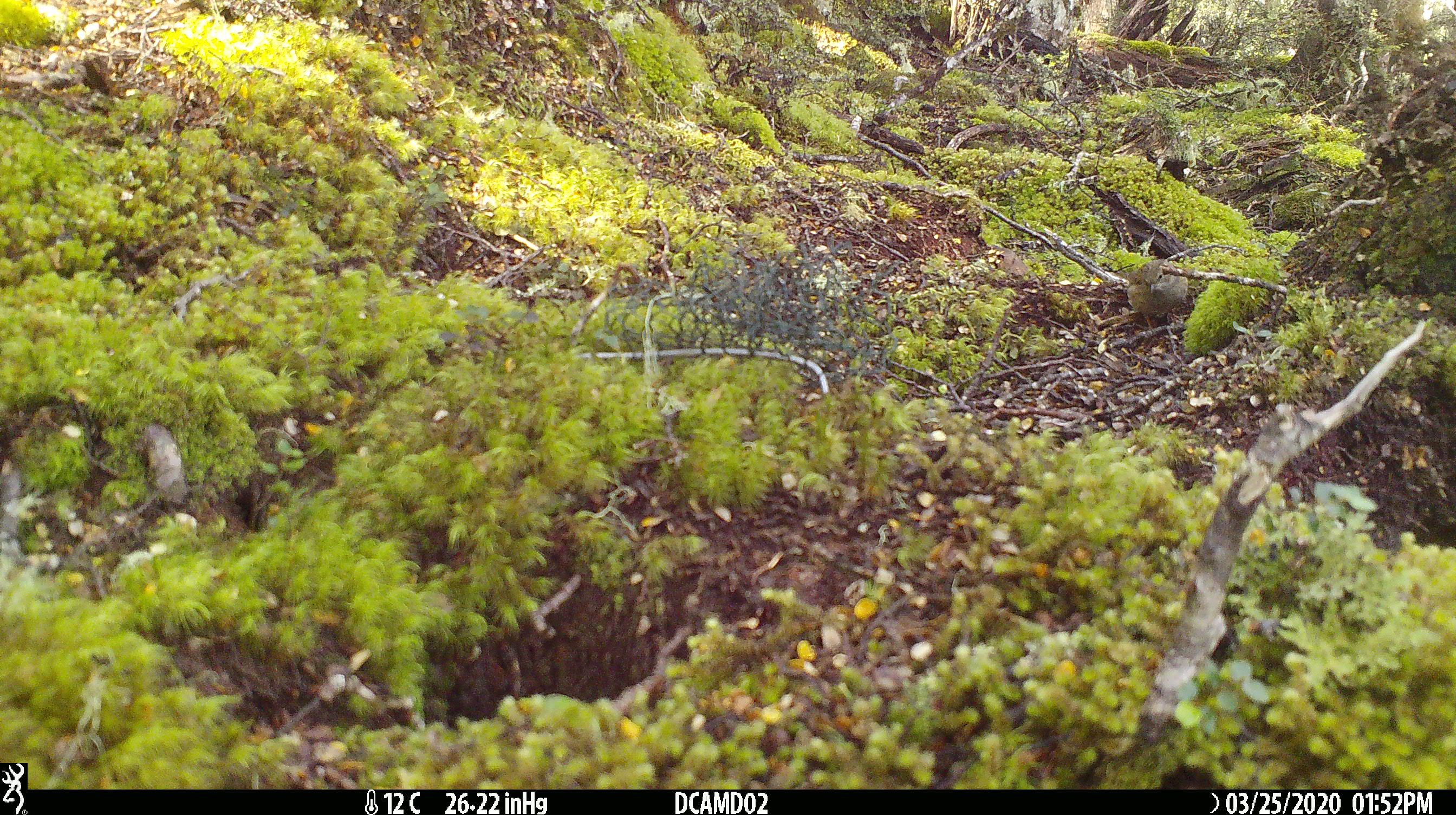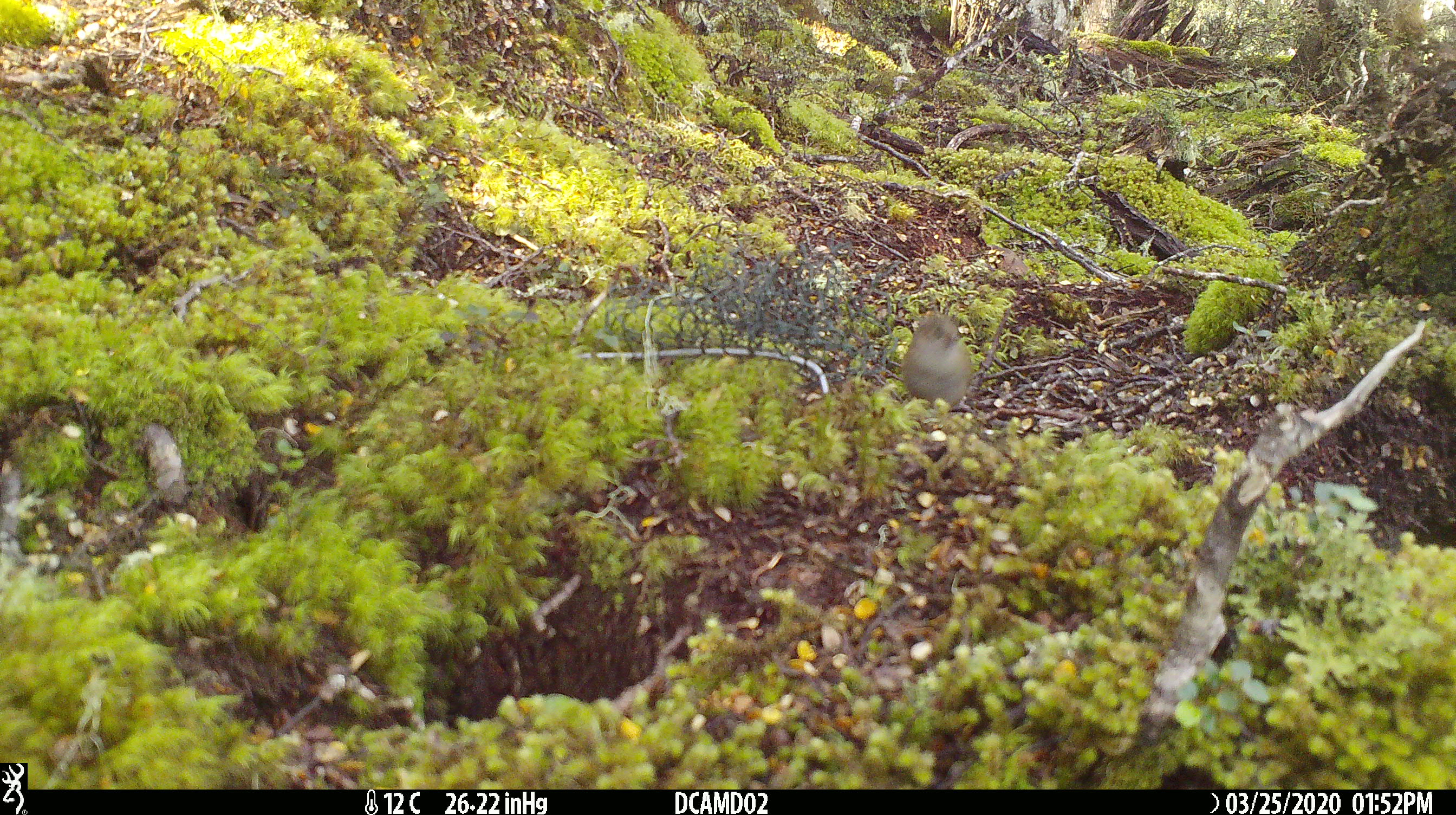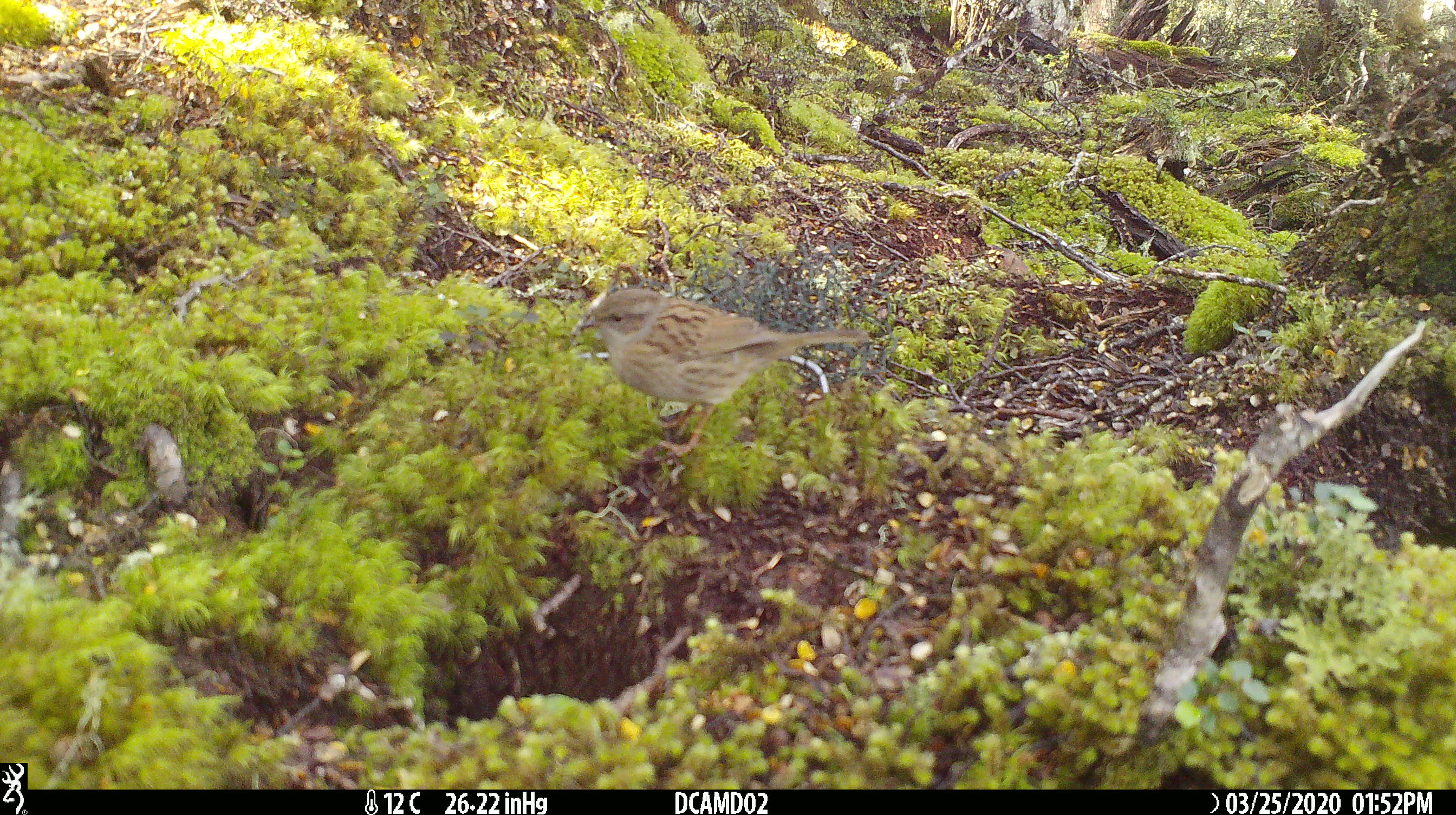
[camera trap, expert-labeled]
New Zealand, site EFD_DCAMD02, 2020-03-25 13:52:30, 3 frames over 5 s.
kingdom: Animalia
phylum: Chordata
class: Aves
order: Passeriformes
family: Acanthisittidae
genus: Acanthisitta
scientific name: Acanthisitta chloris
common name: rifleman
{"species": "rifleman (Acanthisitta chloris)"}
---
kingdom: Animalia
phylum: Chordata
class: Aves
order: Passeriformes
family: Prunellidae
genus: Prunella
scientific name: Prunella modularis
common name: dunnock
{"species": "dunnock (Prunella modularis)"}